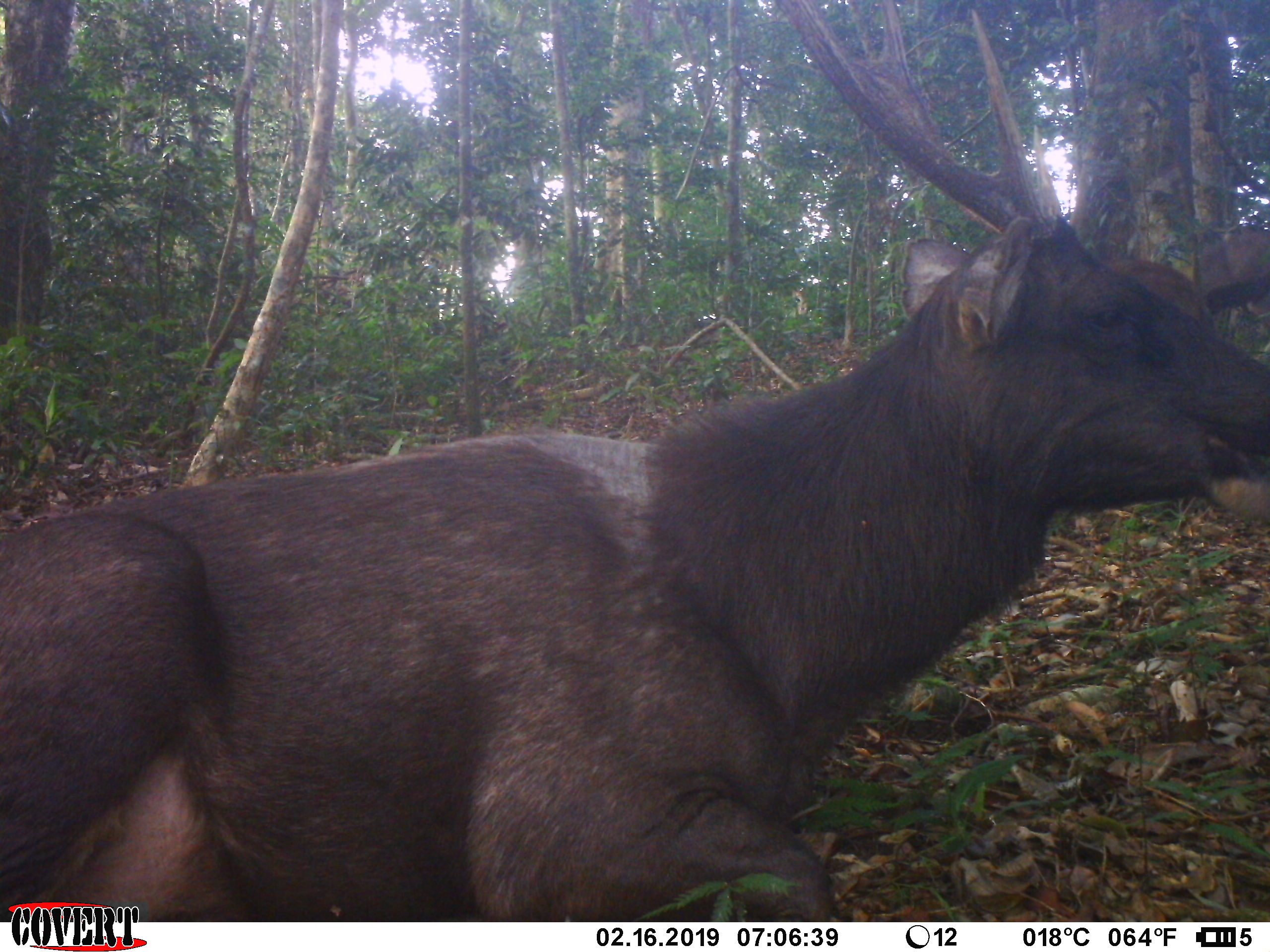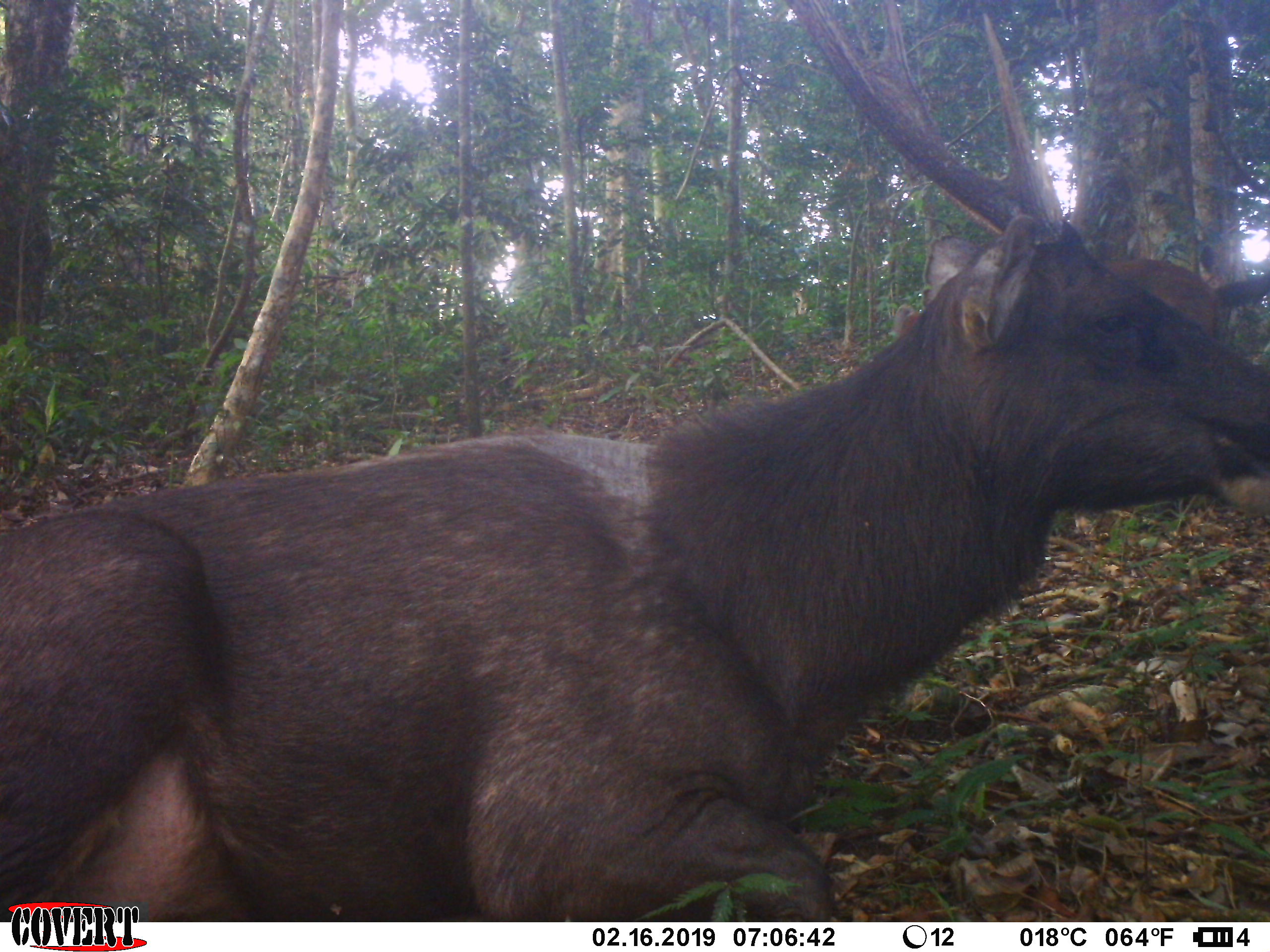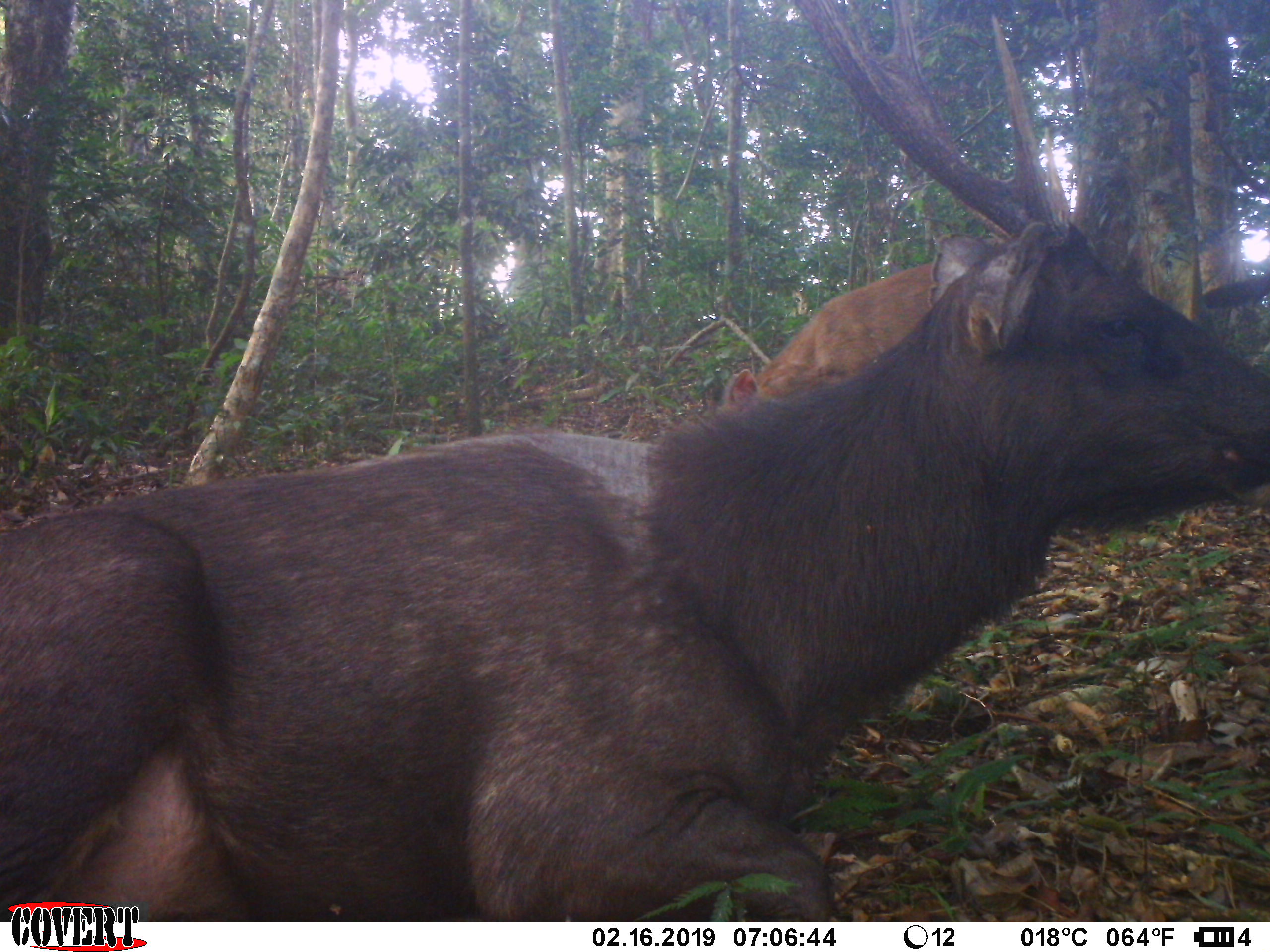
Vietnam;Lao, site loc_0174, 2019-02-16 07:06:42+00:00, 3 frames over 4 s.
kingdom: Animalia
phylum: Chordata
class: Mammalia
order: Artiodactyla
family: Cervidae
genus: Rusa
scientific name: Rusa unicolor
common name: sambar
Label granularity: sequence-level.